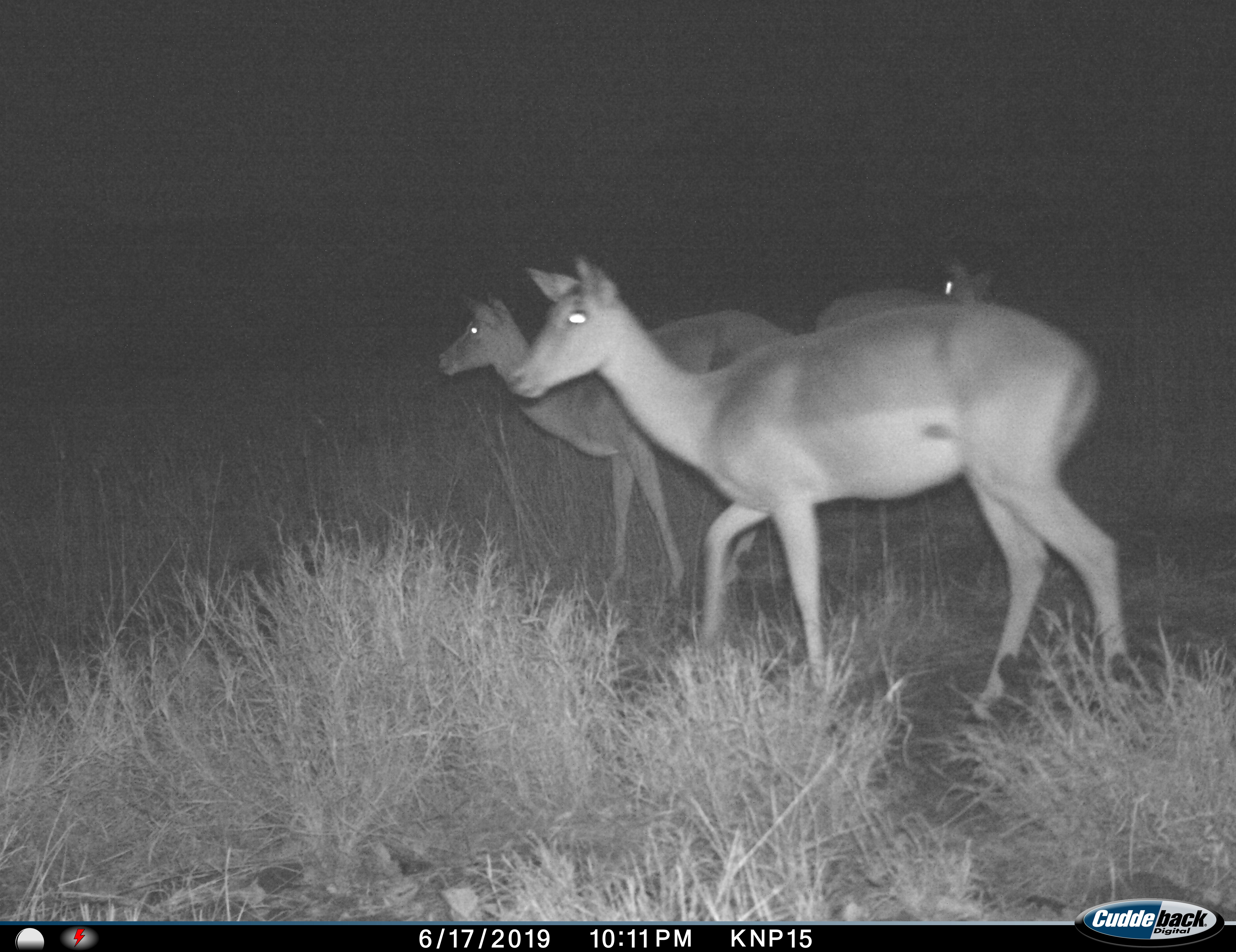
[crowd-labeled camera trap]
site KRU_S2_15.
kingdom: Animalia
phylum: Chordata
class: Mammalia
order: Artiodactyla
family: Bovidae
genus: Aepyceros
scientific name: Aepyceros melampus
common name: impala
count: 3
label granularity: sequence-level